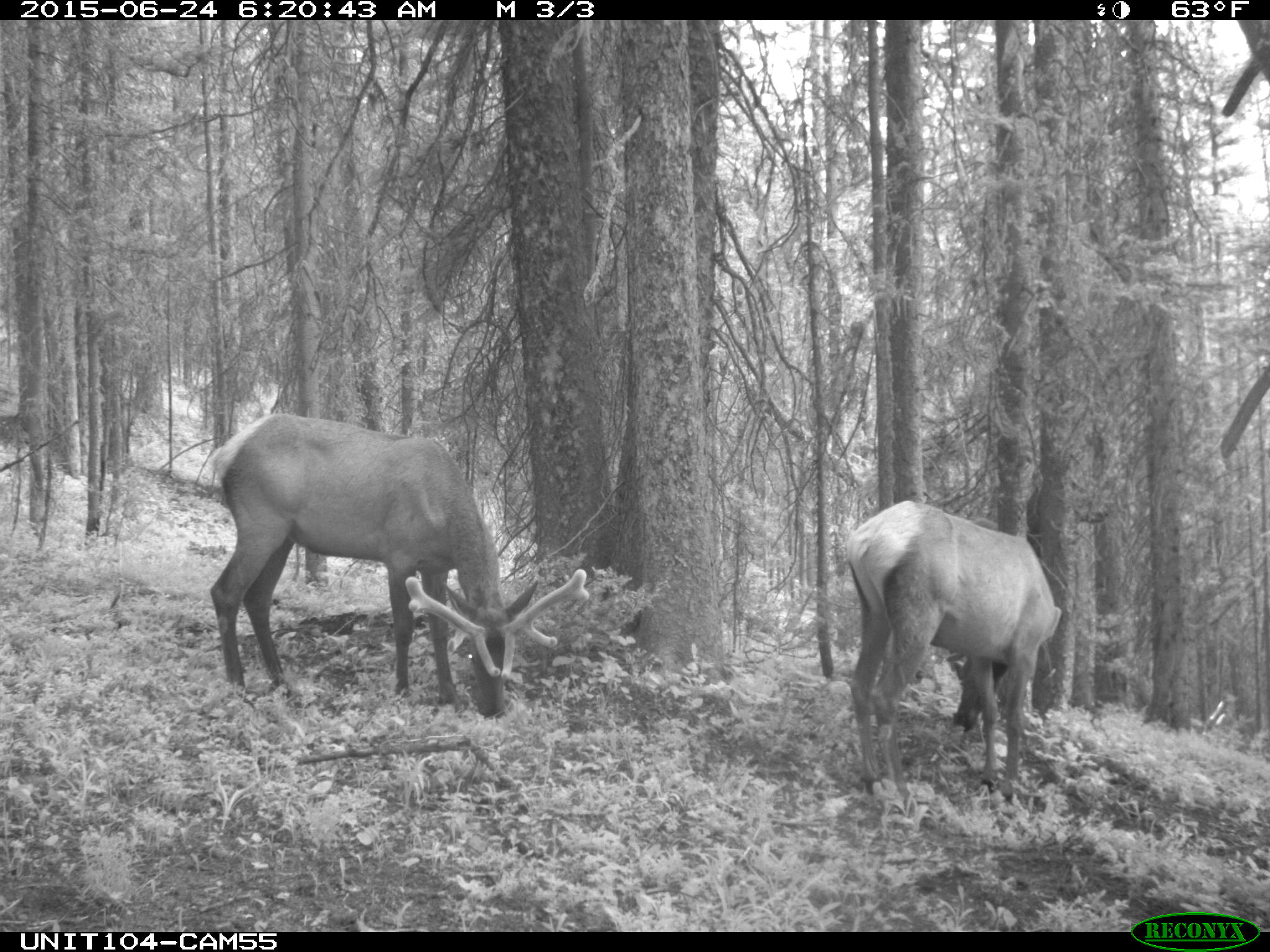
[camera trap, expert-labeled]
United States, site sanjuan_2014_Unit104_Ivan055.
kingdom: Animalia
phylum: Chordata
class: Mammalia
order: Artiodactyla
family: Cervidae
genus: Cervus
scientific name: Cervus elaphus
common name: red deer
Cervus elaphus (red deer).